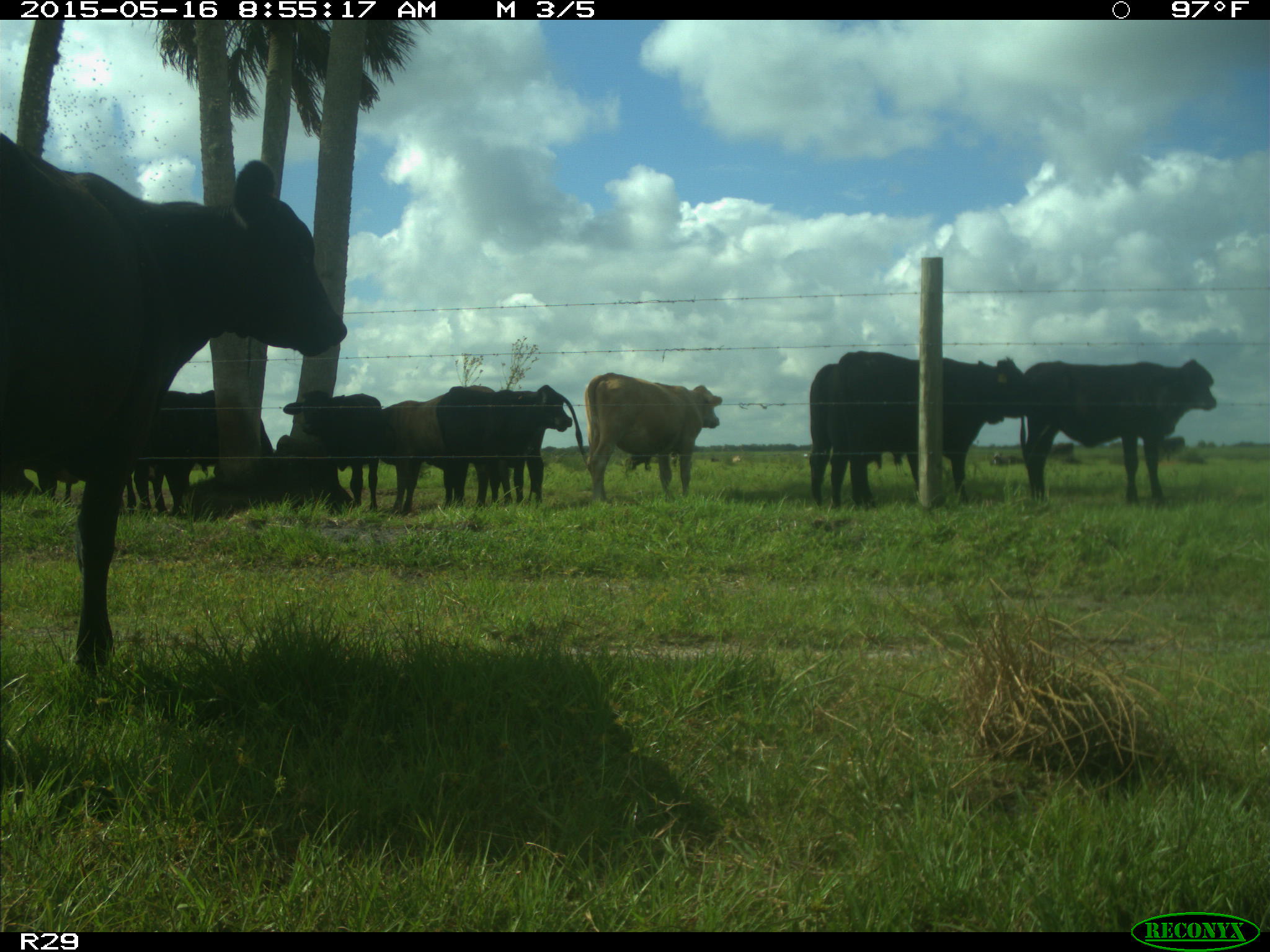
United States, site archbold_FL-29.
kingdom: Animalia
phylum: Chordata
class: Mammalia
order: Artiodactyla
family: Bovidae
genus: Bos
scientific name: Bos taurus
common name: domestic cow